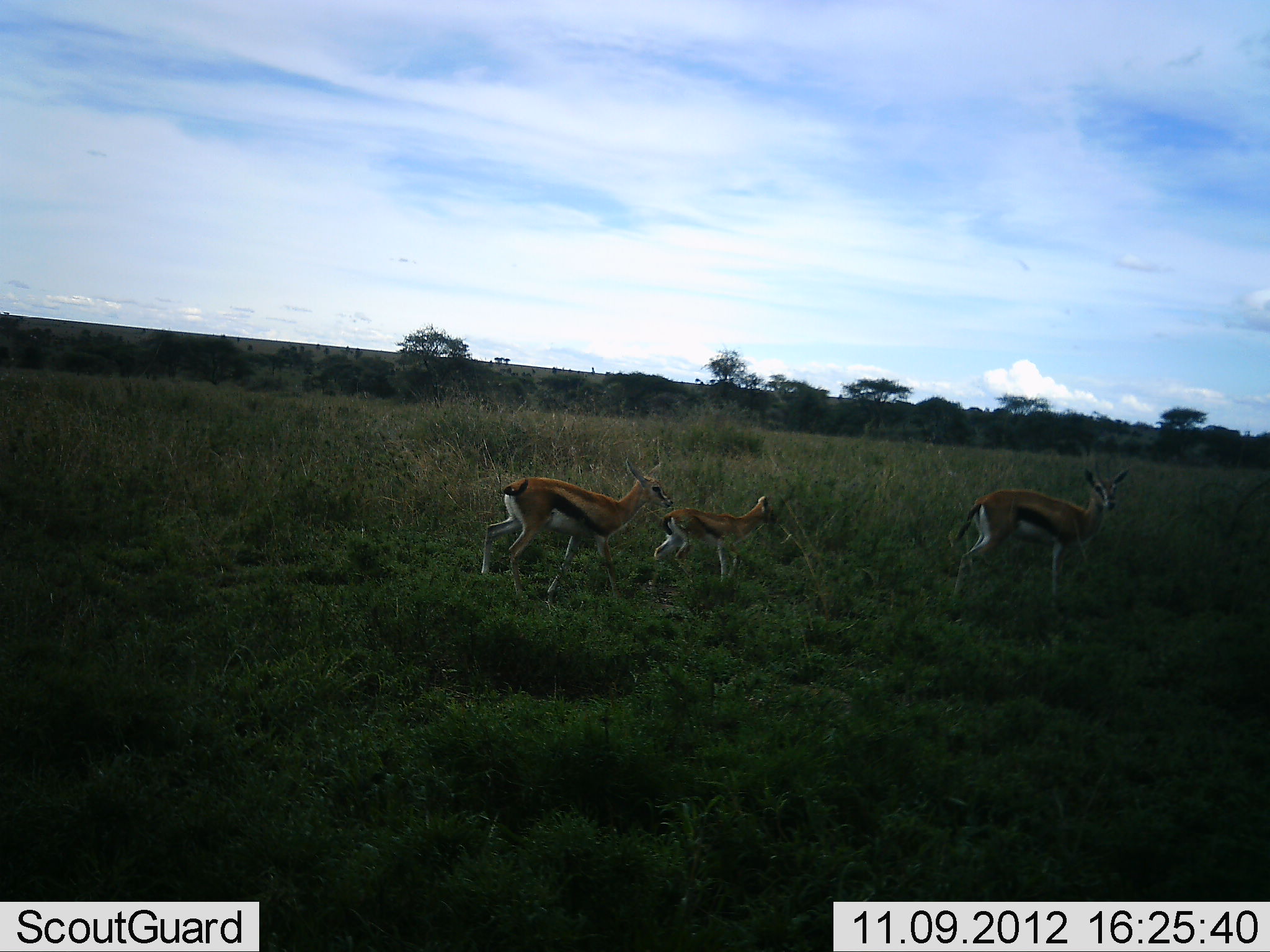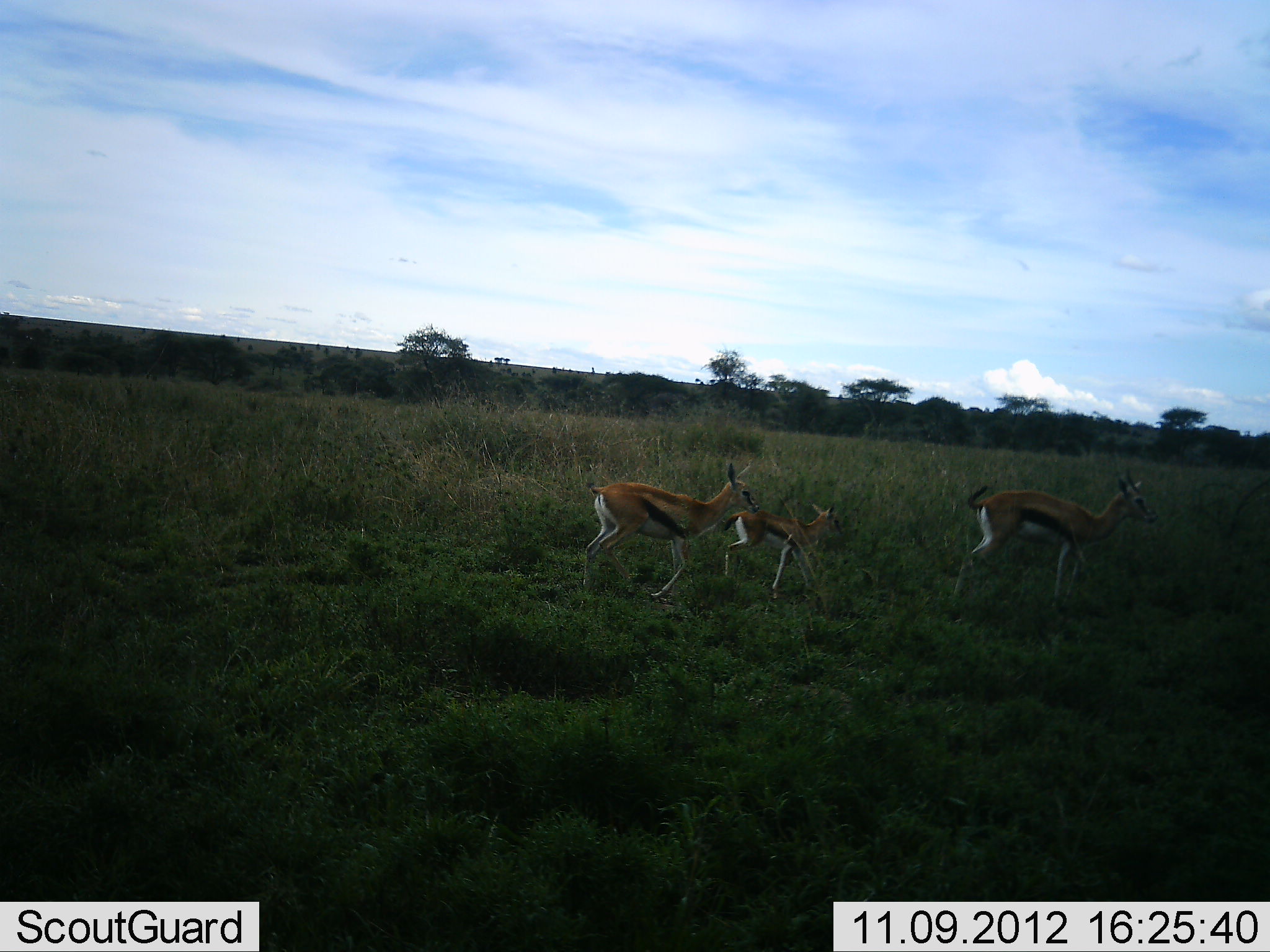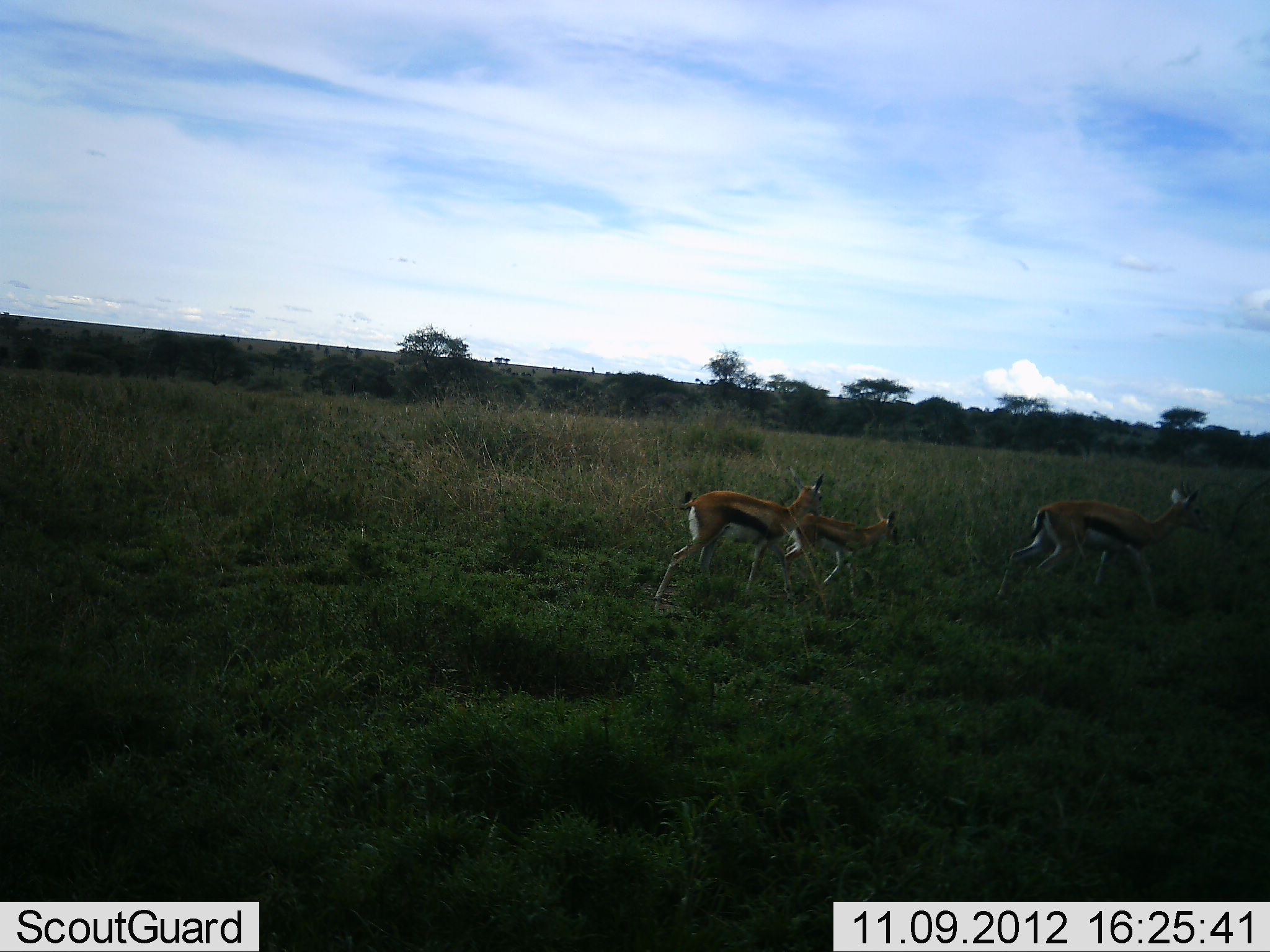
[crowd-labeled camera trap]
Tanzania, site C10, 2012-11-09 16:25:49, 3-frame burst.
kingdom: Animalia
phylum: Chordata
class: Mammalia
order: Artiodactyla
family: Bovidae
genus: Eudorcas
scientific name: Eudorcas thomsonii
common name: thomson's gazelle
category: gazellethomsons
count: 3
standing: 0%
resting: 0%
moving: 100%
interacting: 0%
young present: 50%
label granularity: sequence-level